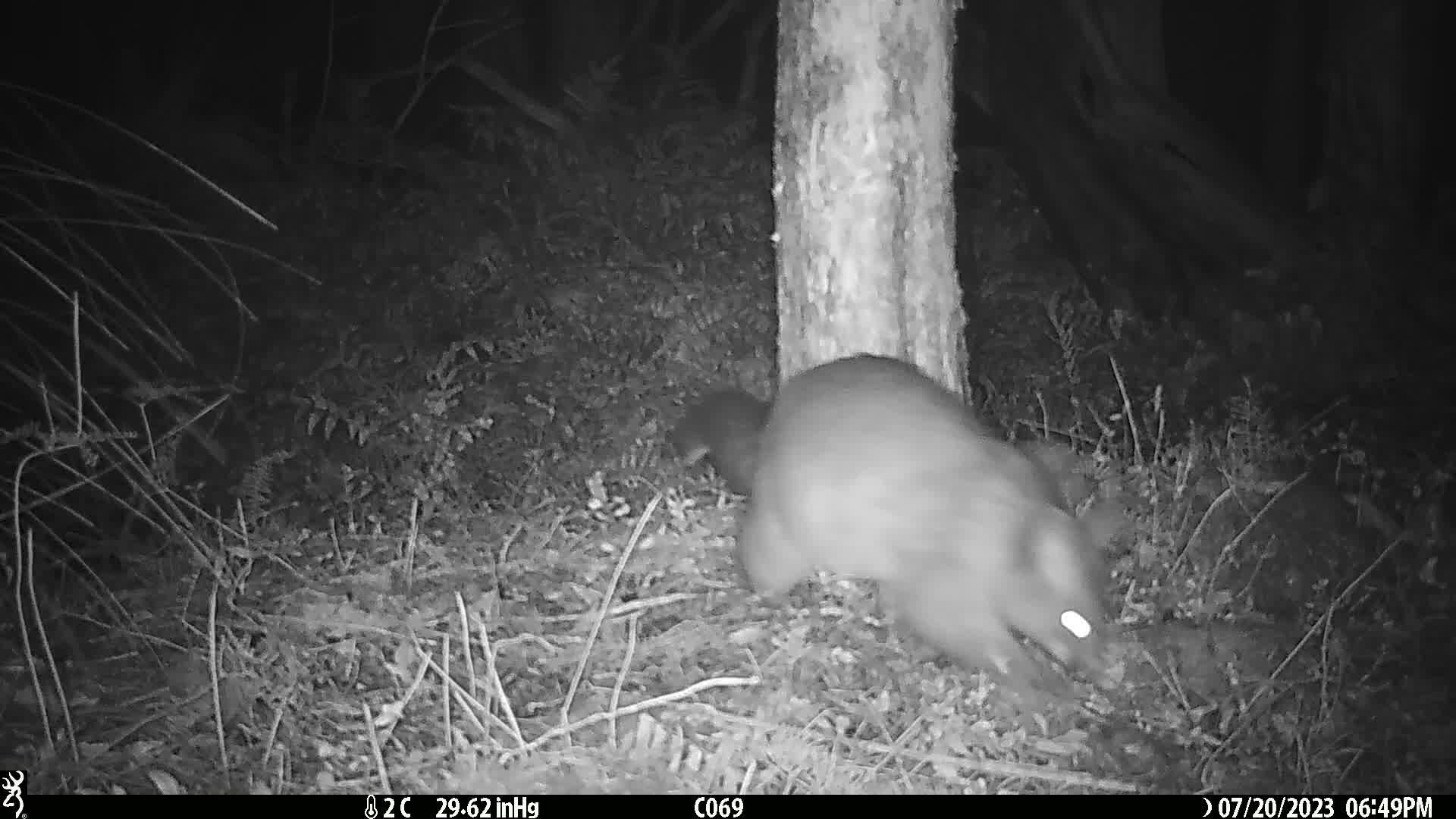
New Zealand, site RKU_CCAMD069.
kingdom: Animalia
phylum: Chordata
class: Mammalia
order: Diprotodontia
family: Phalangeridae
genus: Trichosurus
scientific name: Trichosurus vulpecula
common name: common brushtail possum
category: possum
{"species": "possum (common brushtail possum) (Trichosurus vulpecula)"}